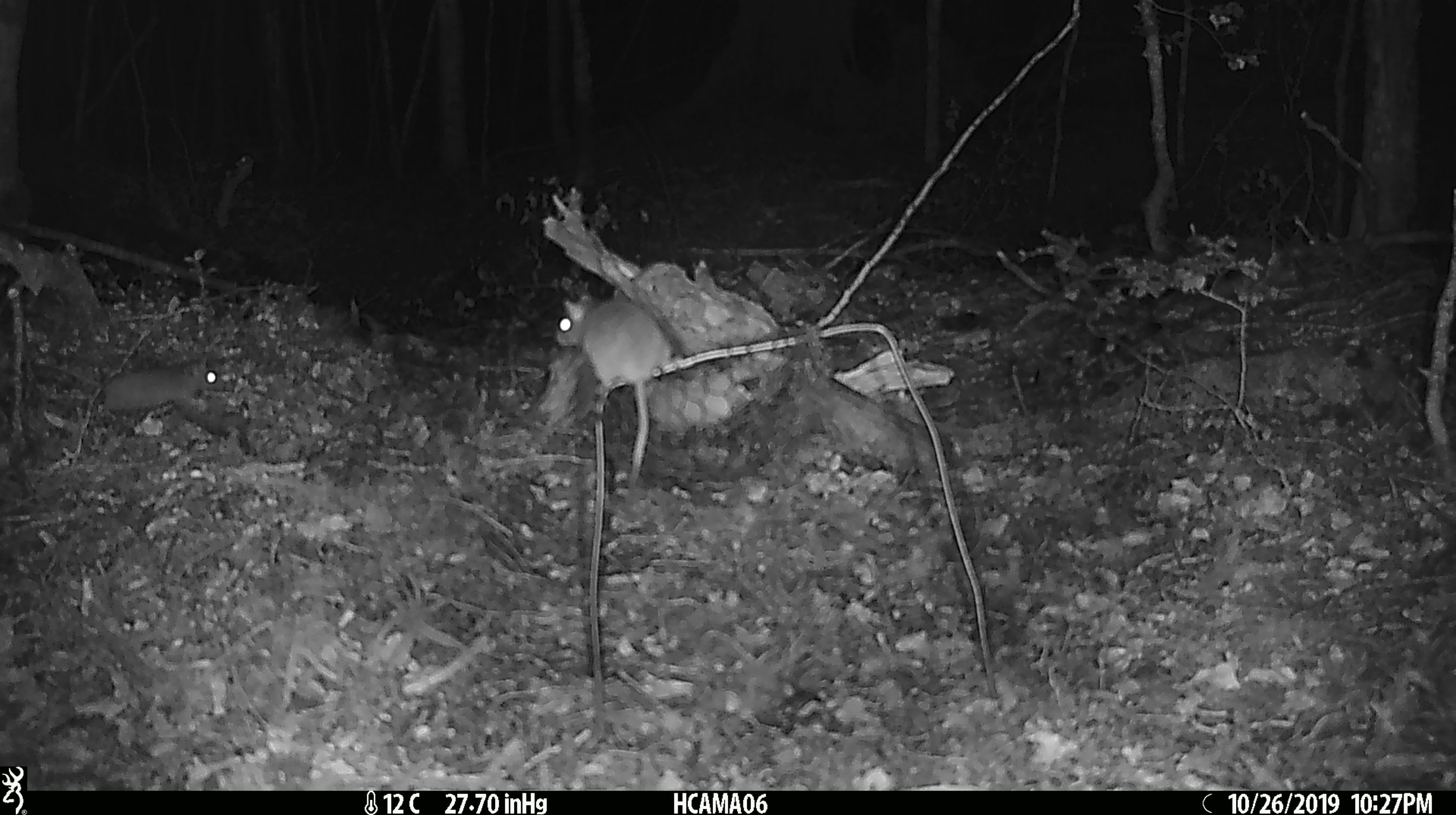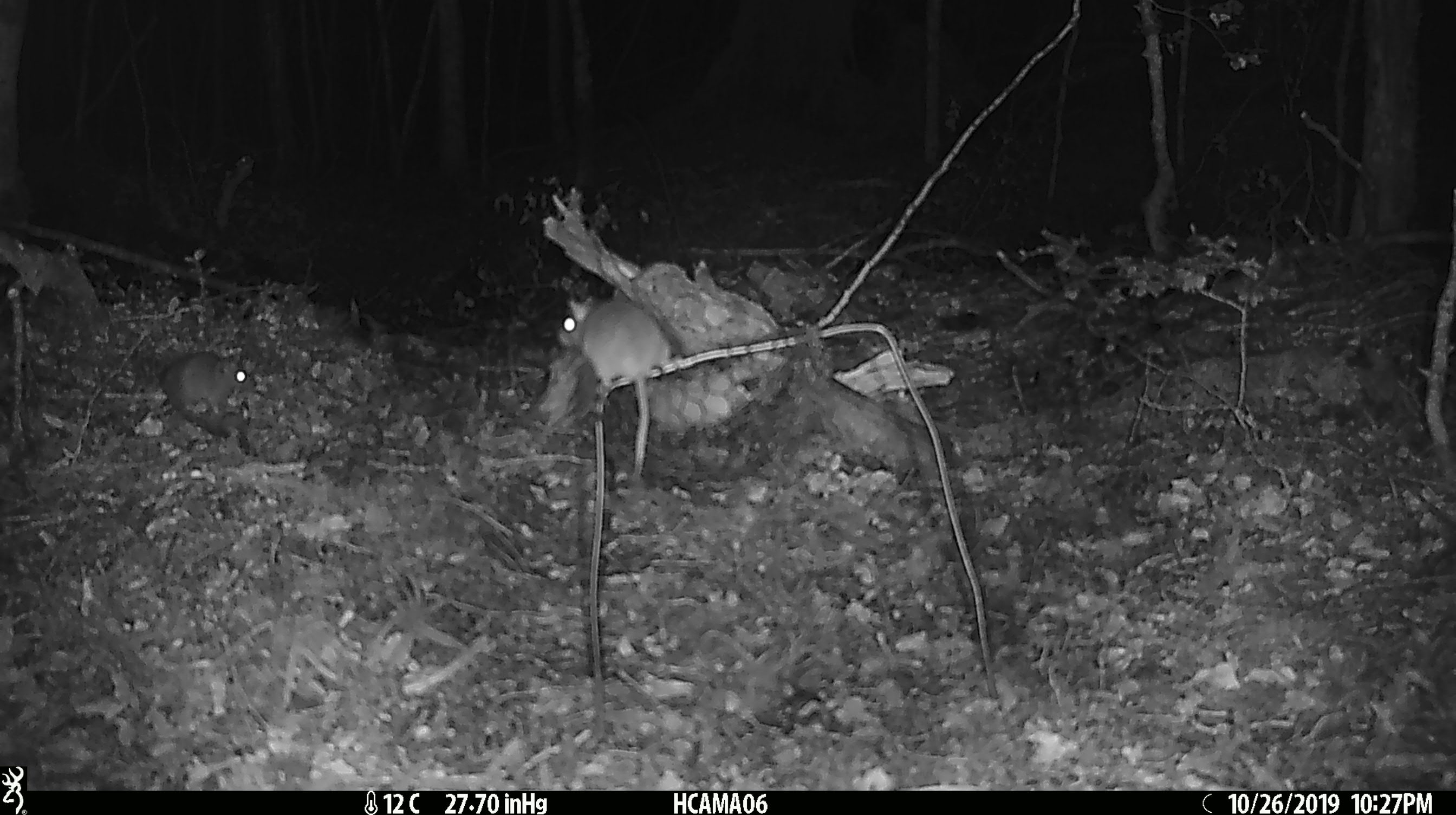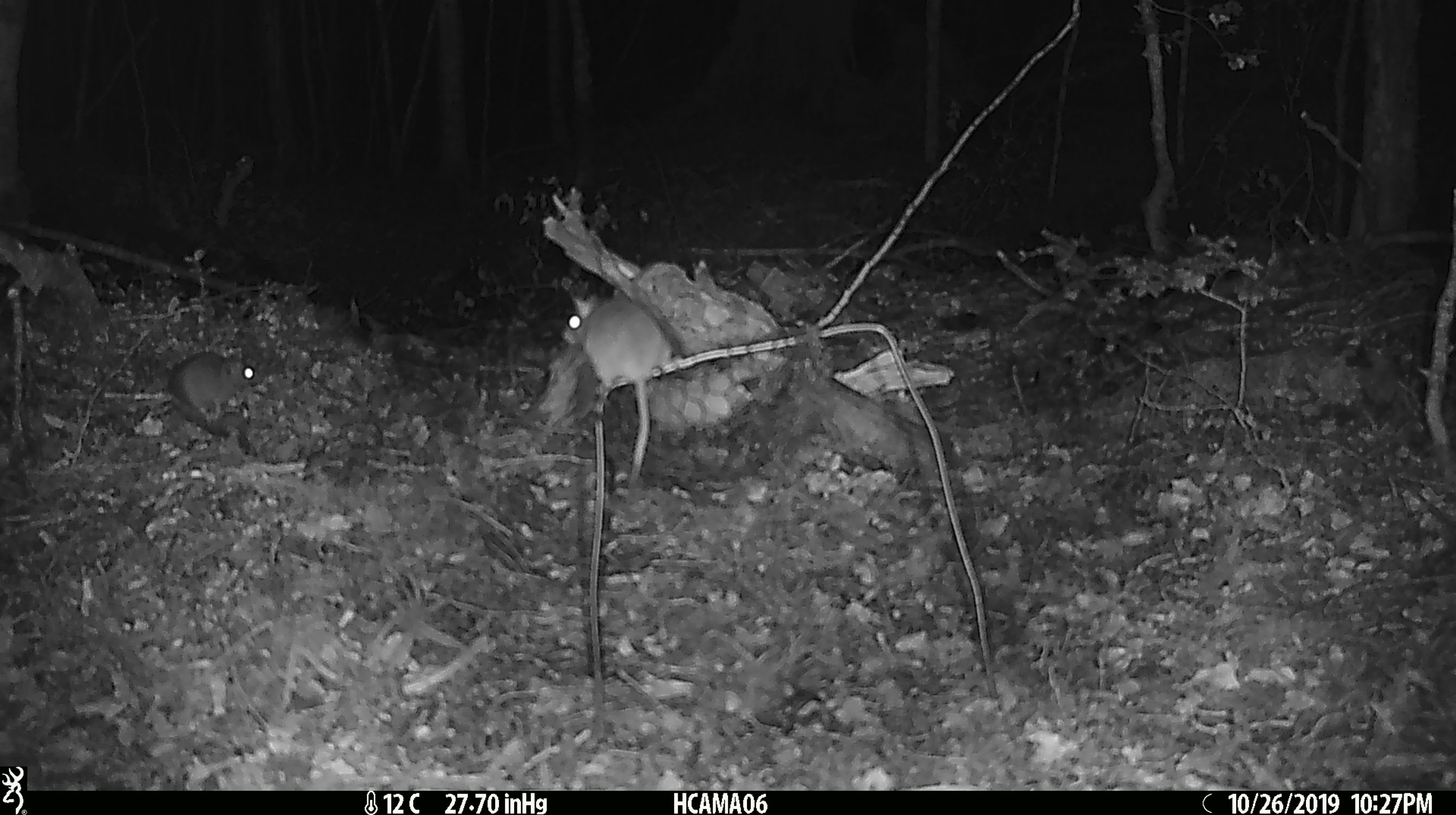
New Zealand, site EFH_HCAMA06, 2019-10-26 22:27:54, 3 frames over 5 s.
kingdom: Animalia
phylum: Chordata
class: Mammalia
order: Rodentia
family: Muridae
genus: Mus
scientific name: Mus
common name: mouse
Mouse (Mus).